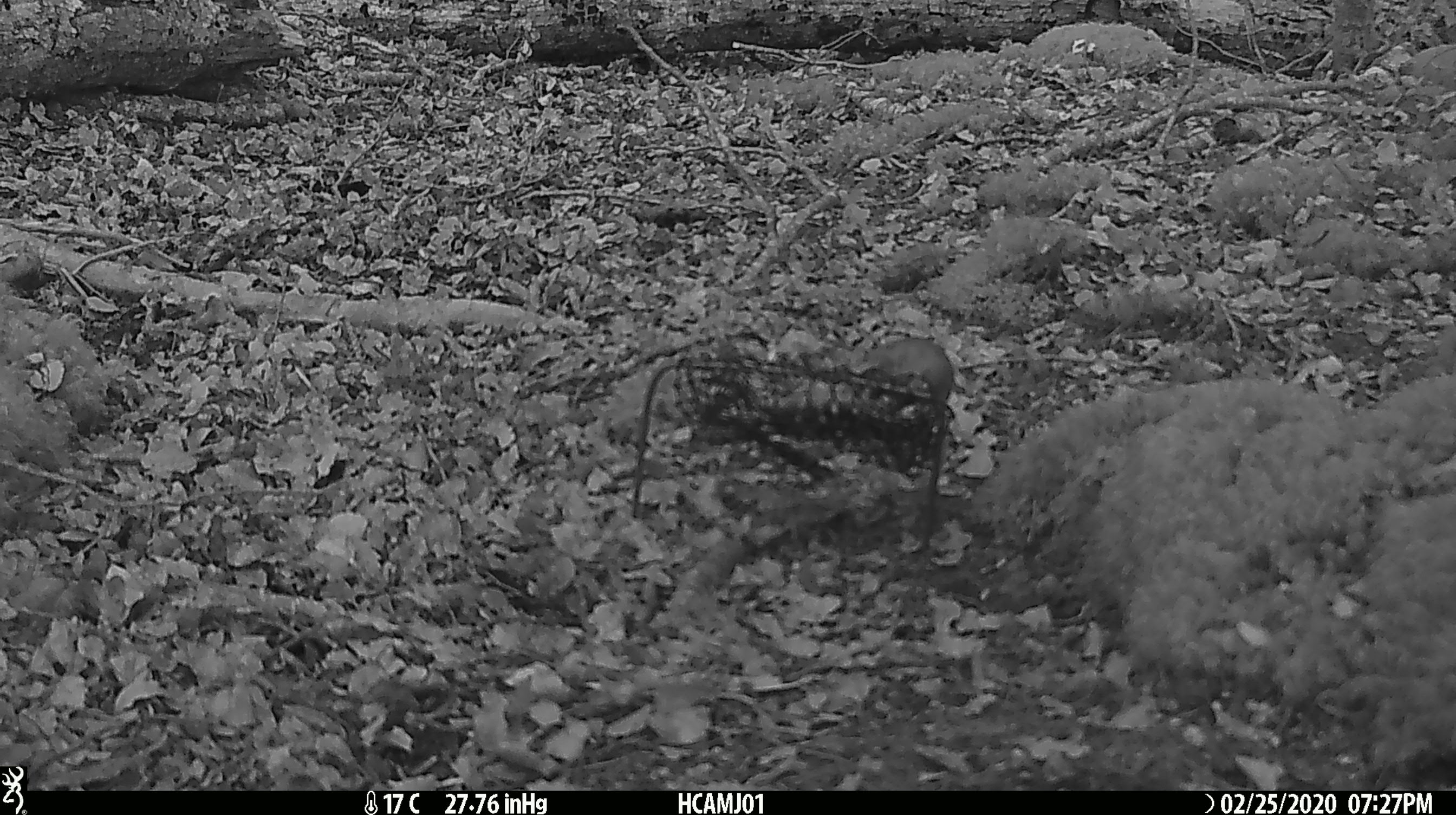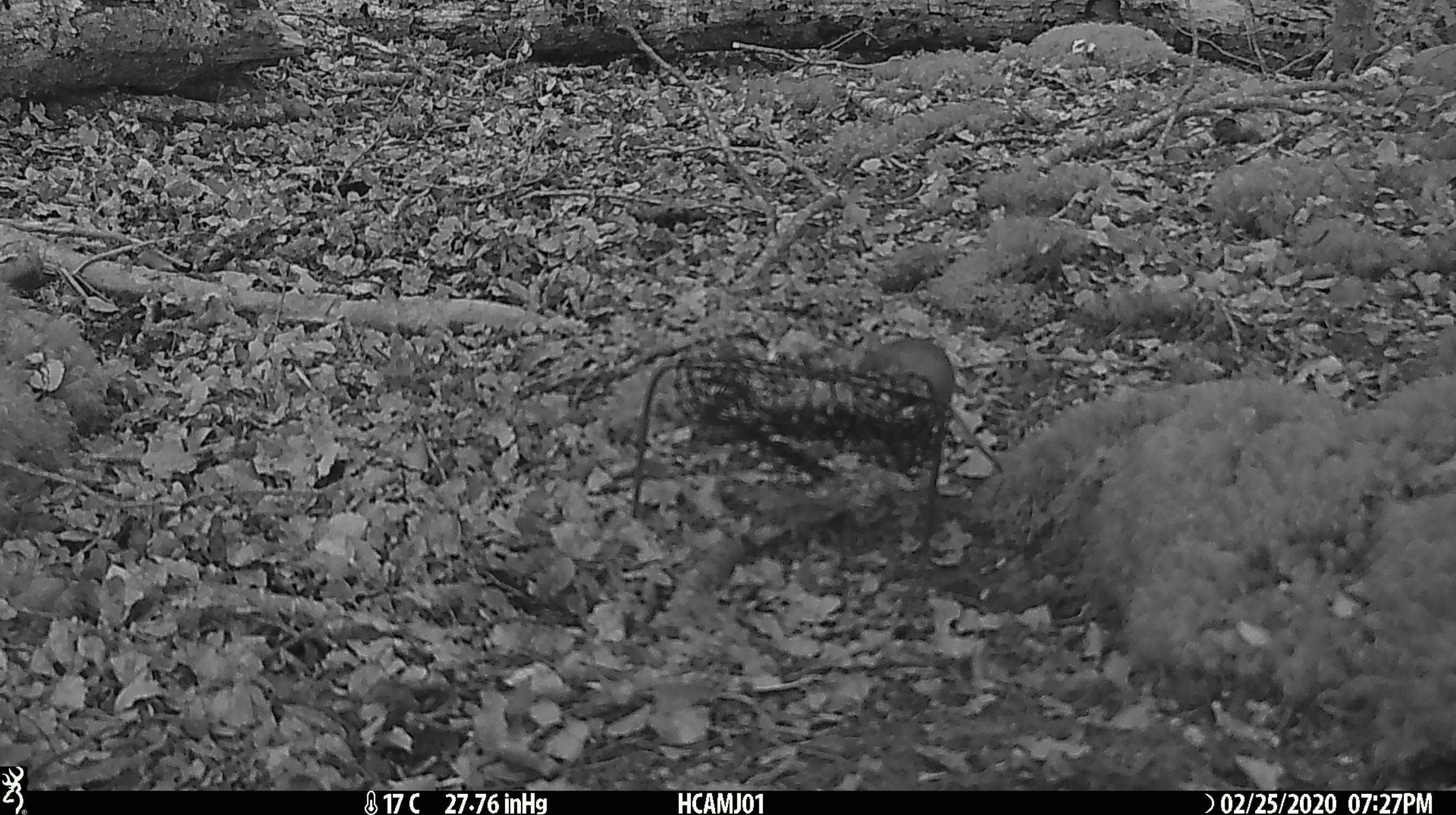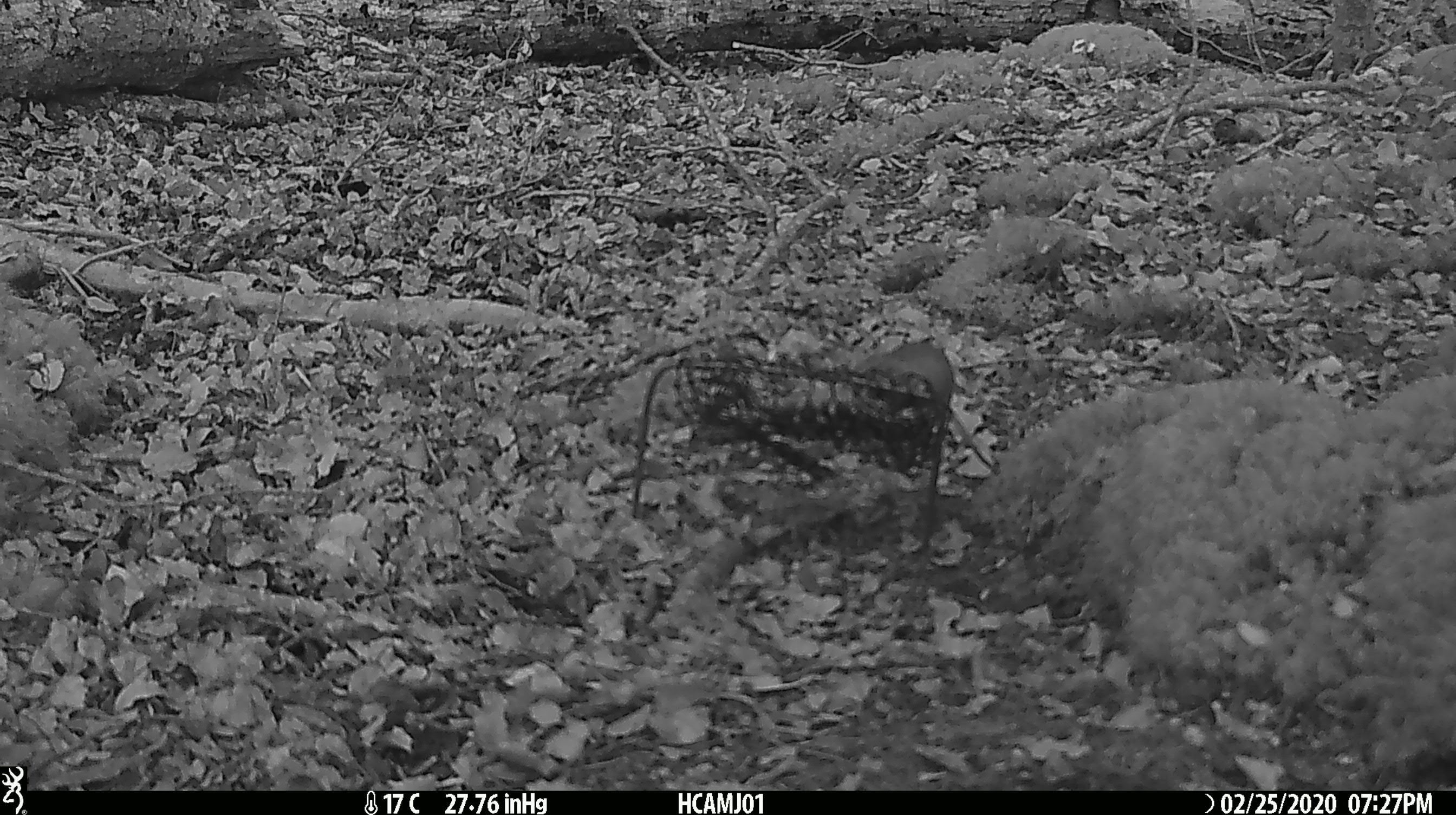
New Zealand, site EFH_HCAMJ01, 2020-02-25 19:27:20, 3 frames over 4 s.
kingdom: Animalia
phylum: Chordata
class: Mammalia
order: Rodentia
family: Muridae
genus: Mus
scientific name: Mus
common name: mouse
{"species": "mouse (Mus)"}